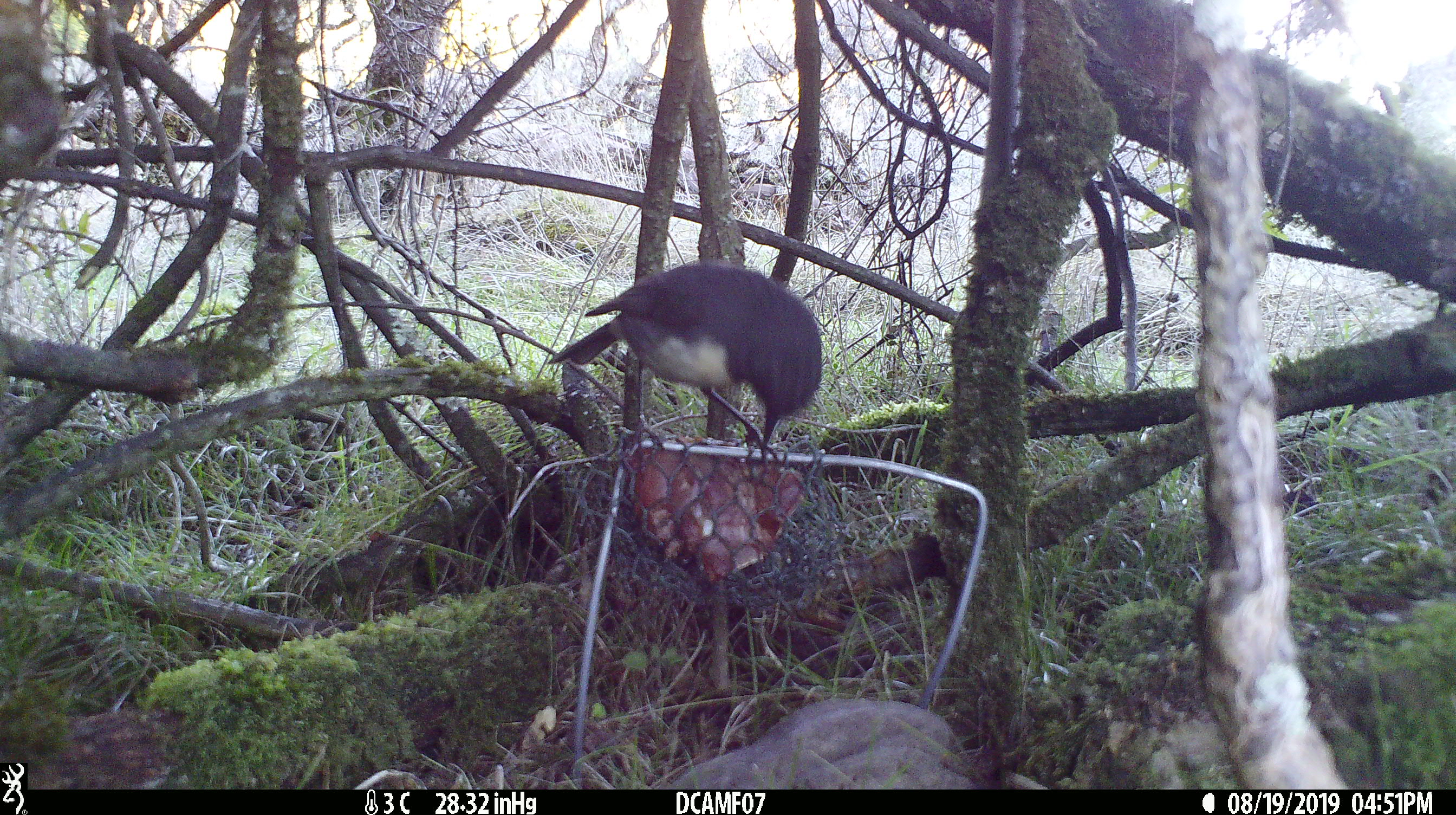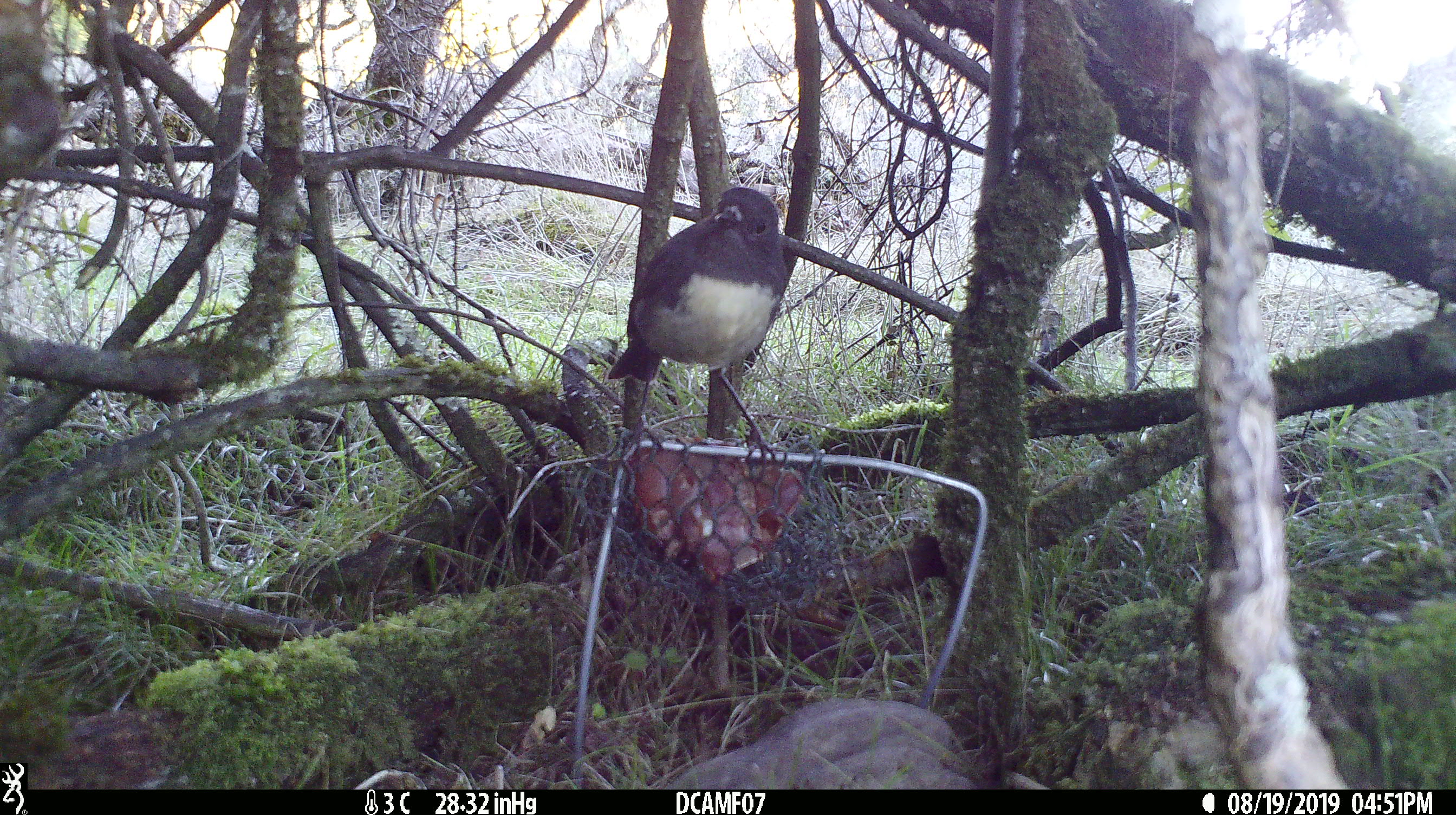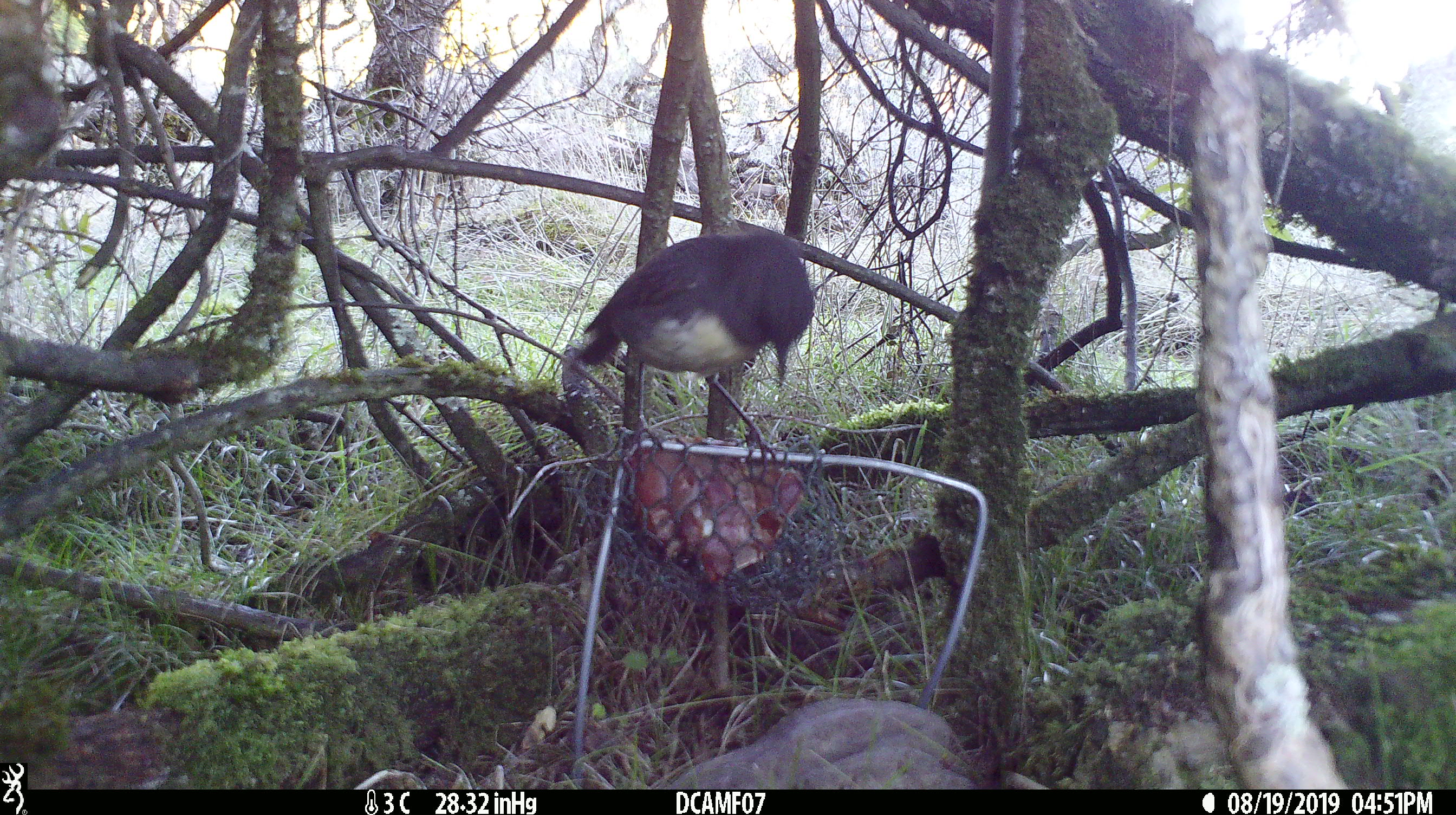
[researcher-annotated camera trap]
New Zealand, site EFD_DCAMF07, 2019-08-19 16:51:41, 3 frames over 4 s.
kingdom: Animalia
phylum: Chordata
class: Aves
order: Passeriformes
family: Petroicidae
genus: Petroica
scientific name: Petroica australis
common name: new zealand robin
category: robin